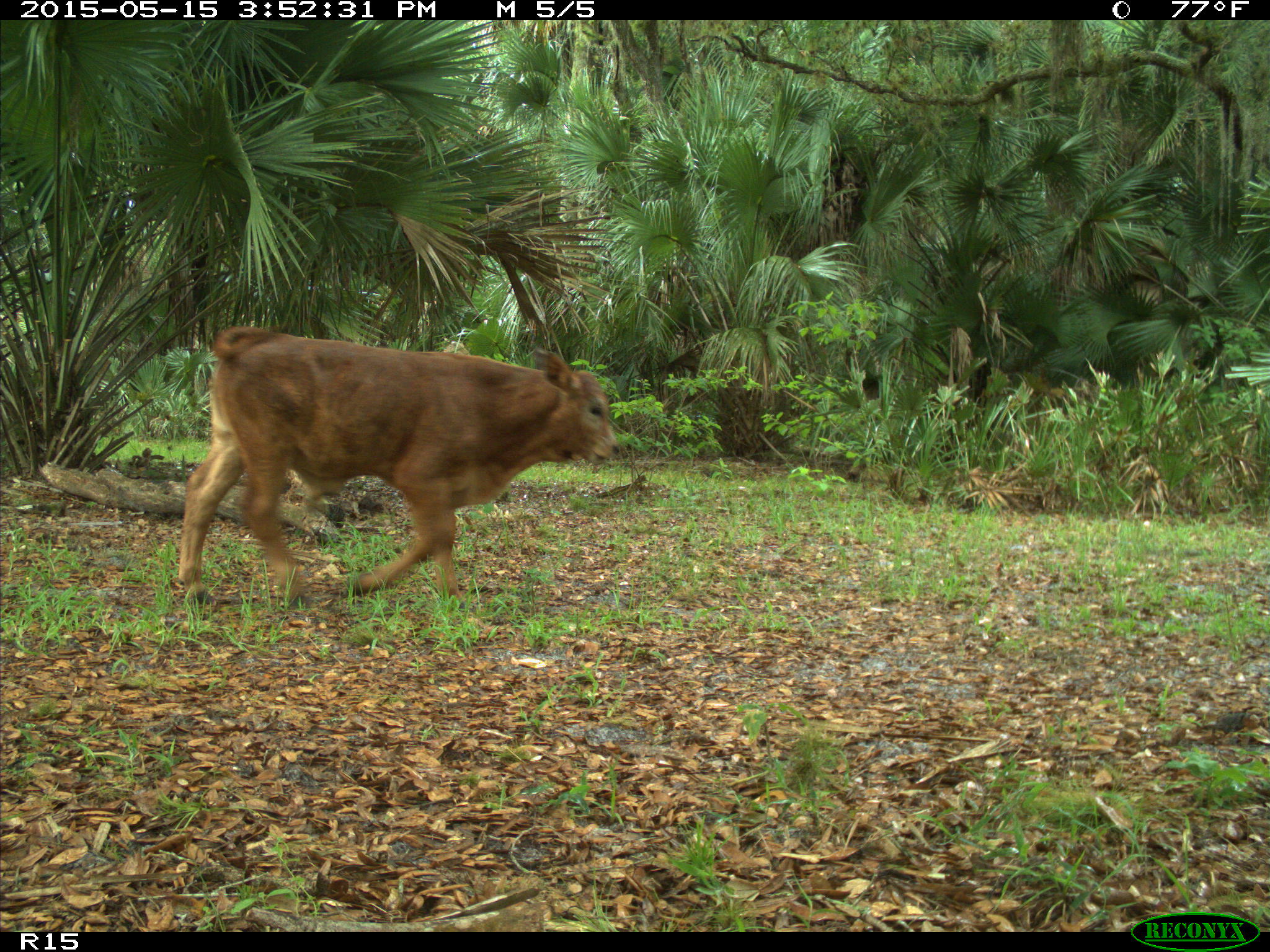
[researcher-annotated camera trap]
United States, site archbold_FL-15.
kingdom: Animalia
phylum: Chordata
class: Mammalia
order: Artiodactyla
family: Bovidae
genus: Bos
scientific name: Bos taurus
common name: domestic cow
Bos taurus (domestic cow).